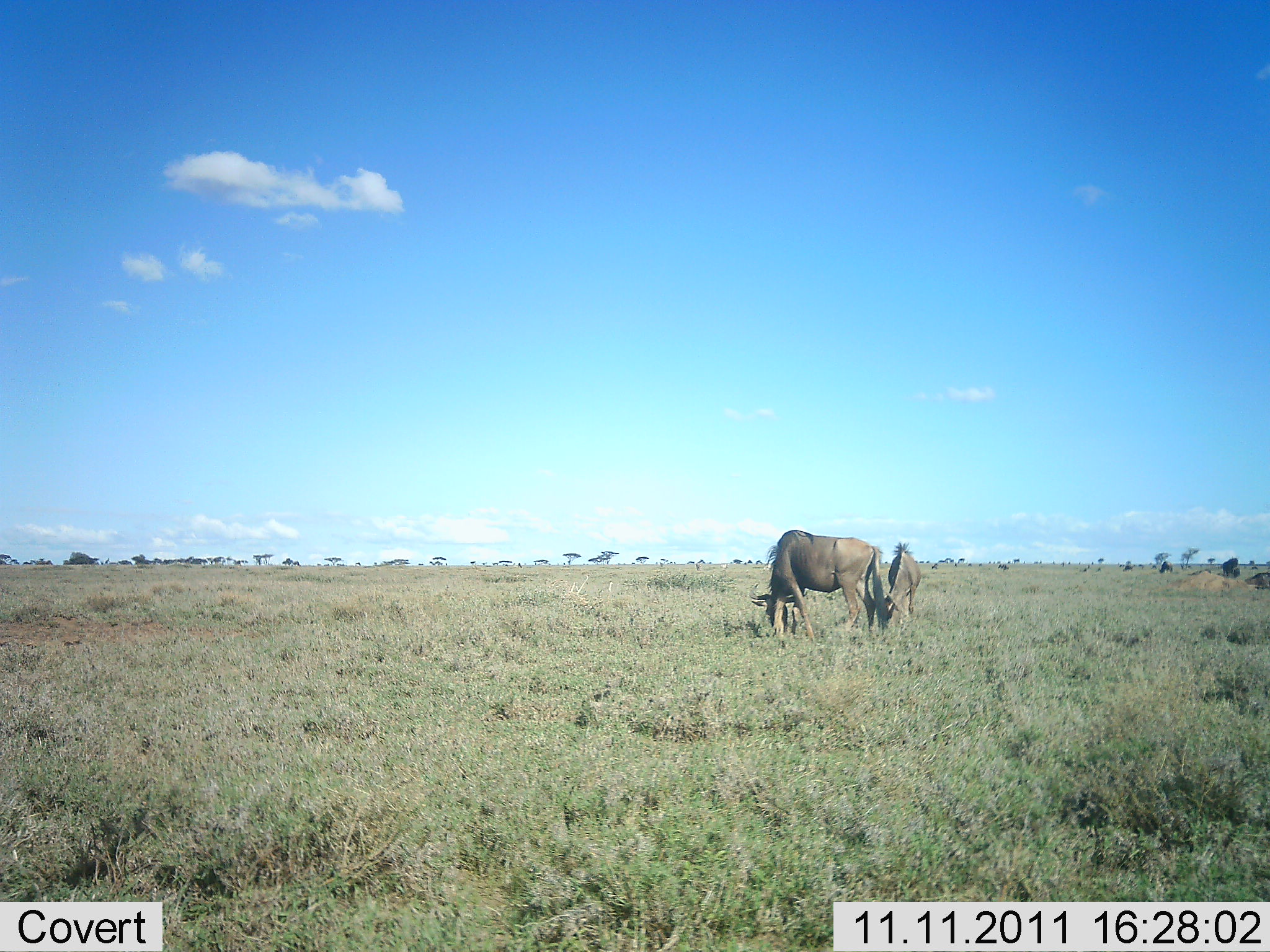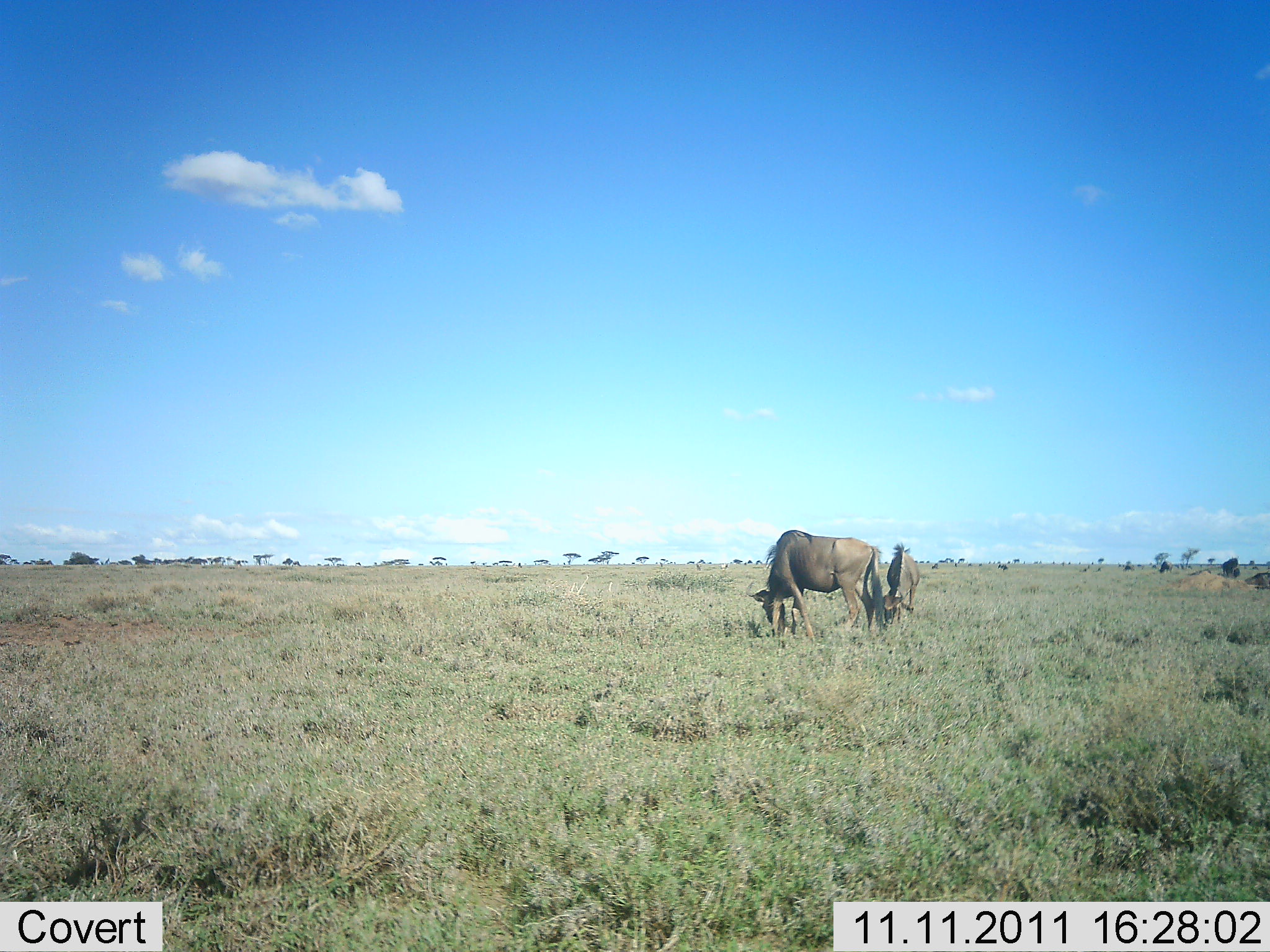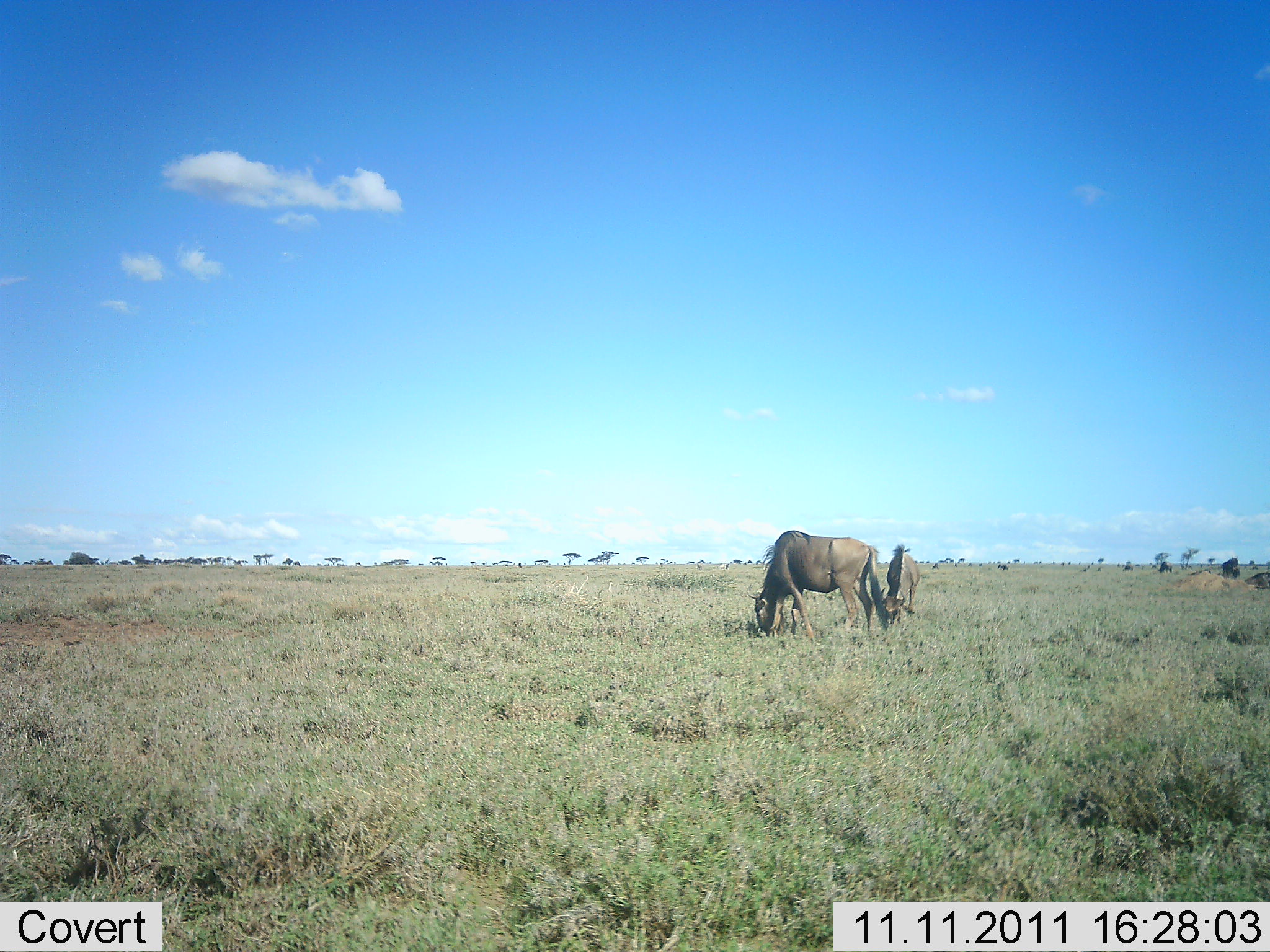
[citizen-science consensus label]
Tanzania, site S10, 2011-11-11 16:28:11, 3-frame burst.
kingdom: Animalia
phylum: Chordata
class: Mammalia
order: Artiodactyla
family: Bovidae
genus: Connochaetes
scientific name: Connochaetes taurinus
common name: blue wildebeest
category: wildebeest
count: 2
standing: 36%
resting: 0%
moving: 9%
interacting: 0%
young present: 0%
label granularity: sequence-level